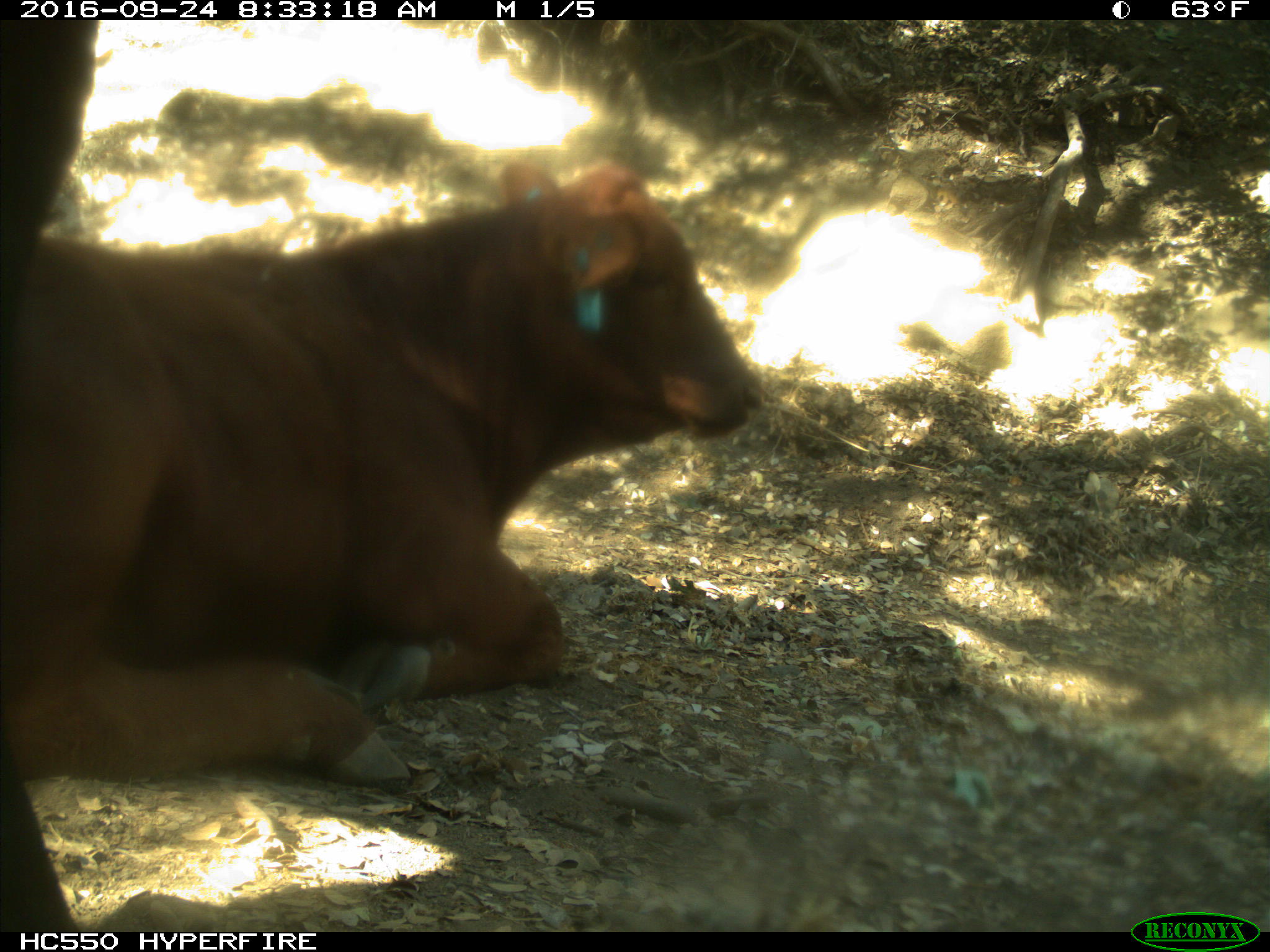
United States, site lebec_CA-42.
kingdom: Animalia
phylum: Chordata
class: Mammalia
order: Artiodactyla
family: Bovidae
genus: Bos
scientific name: Bos taurus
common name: domestic cow